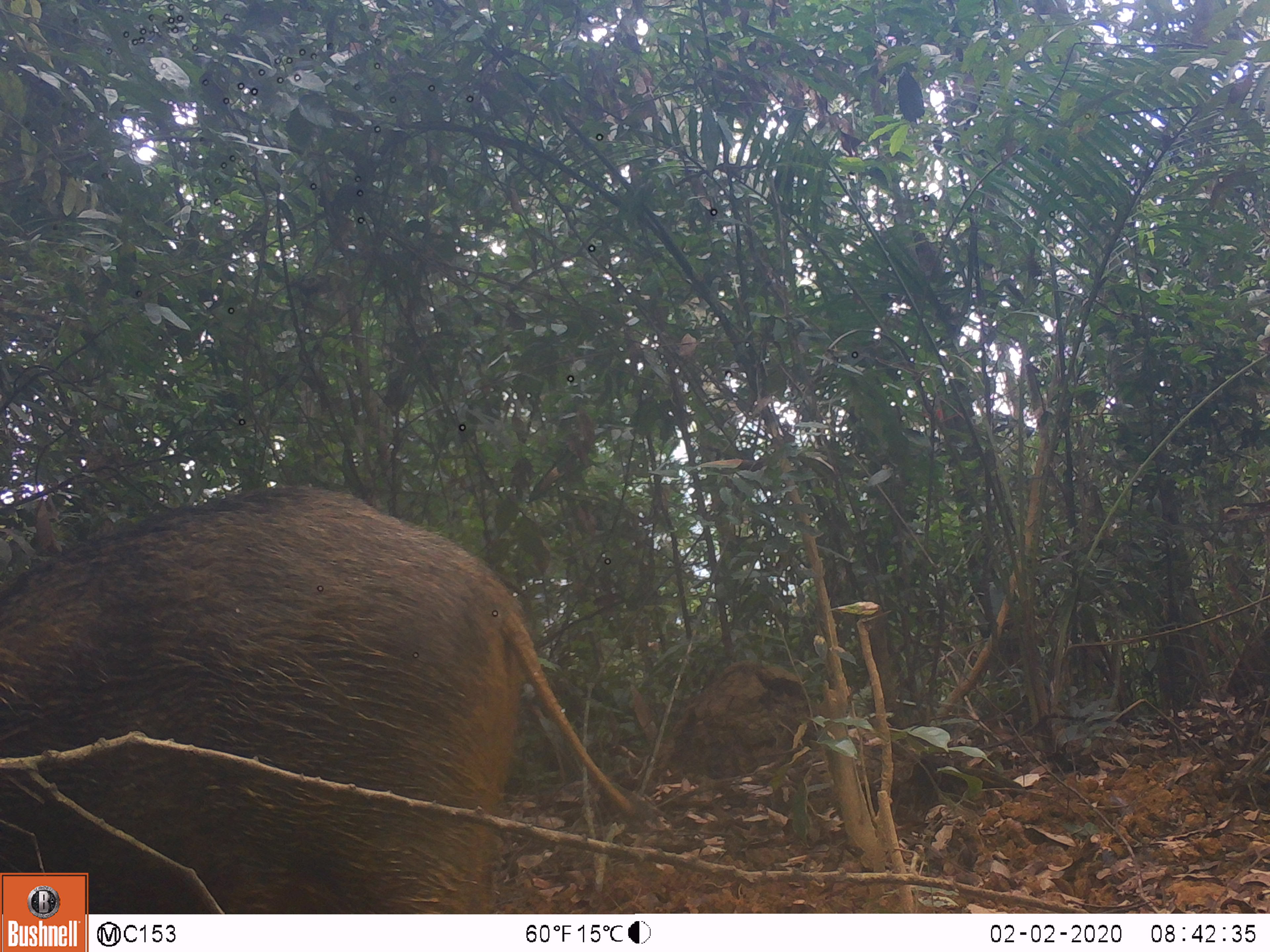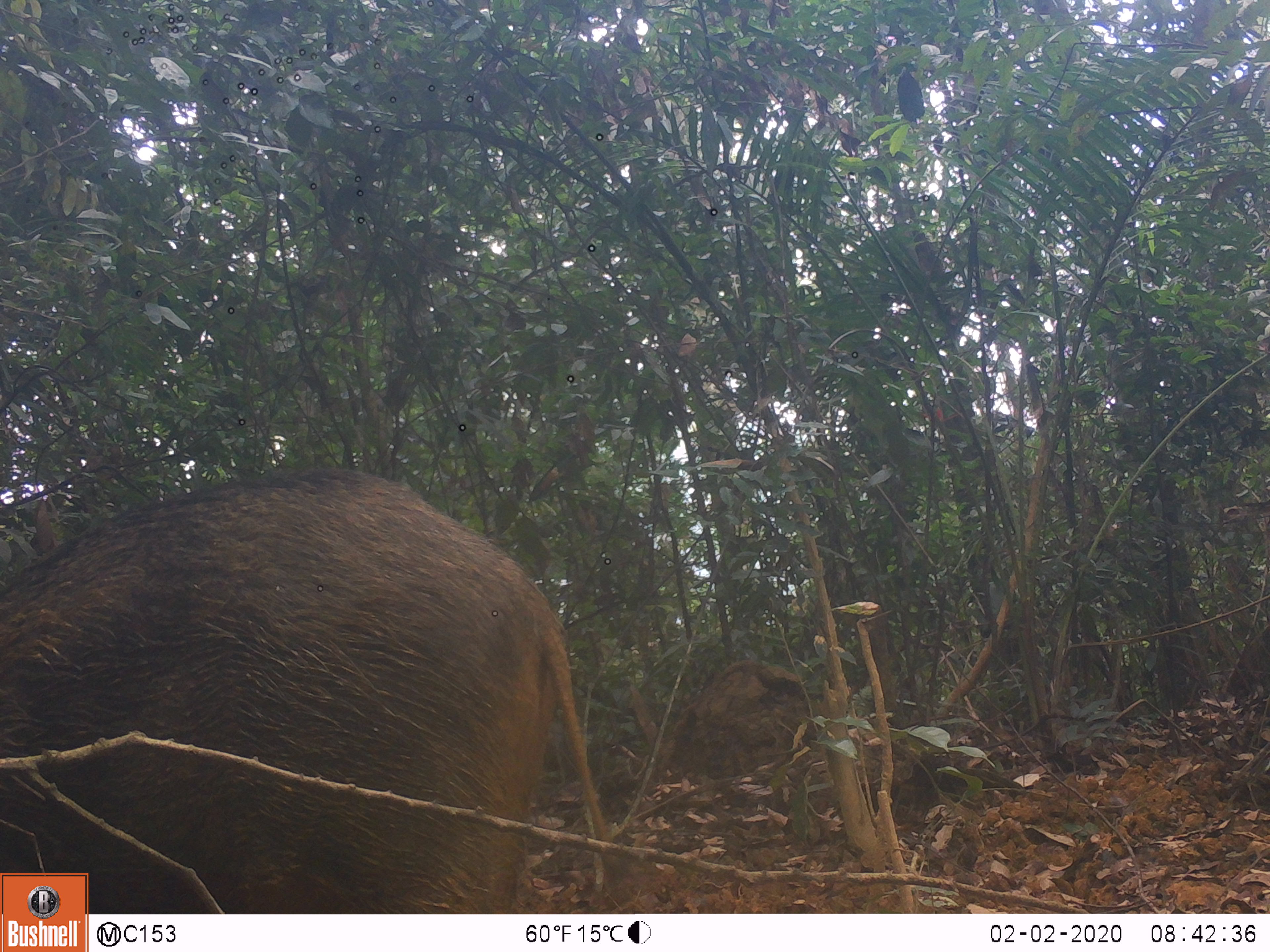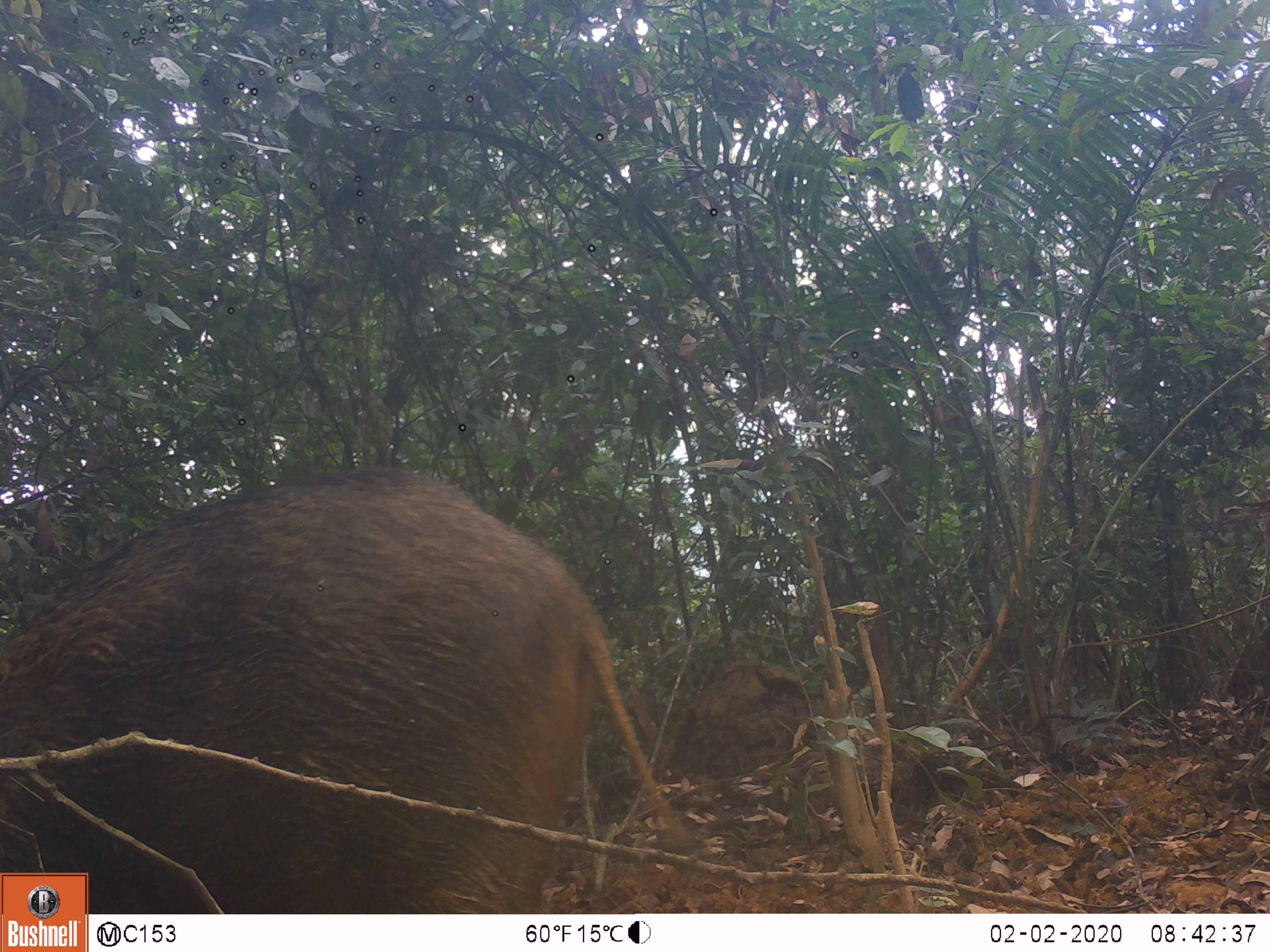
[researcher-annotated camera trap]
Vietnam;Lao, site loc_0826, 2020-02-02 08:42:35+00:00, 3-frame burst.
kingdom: Animalia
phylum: Chordata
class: Mammalia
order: Artiodactyla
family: Suidae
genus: Sus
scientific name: Sus scrofa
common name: eurasian wild pig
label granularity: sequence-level